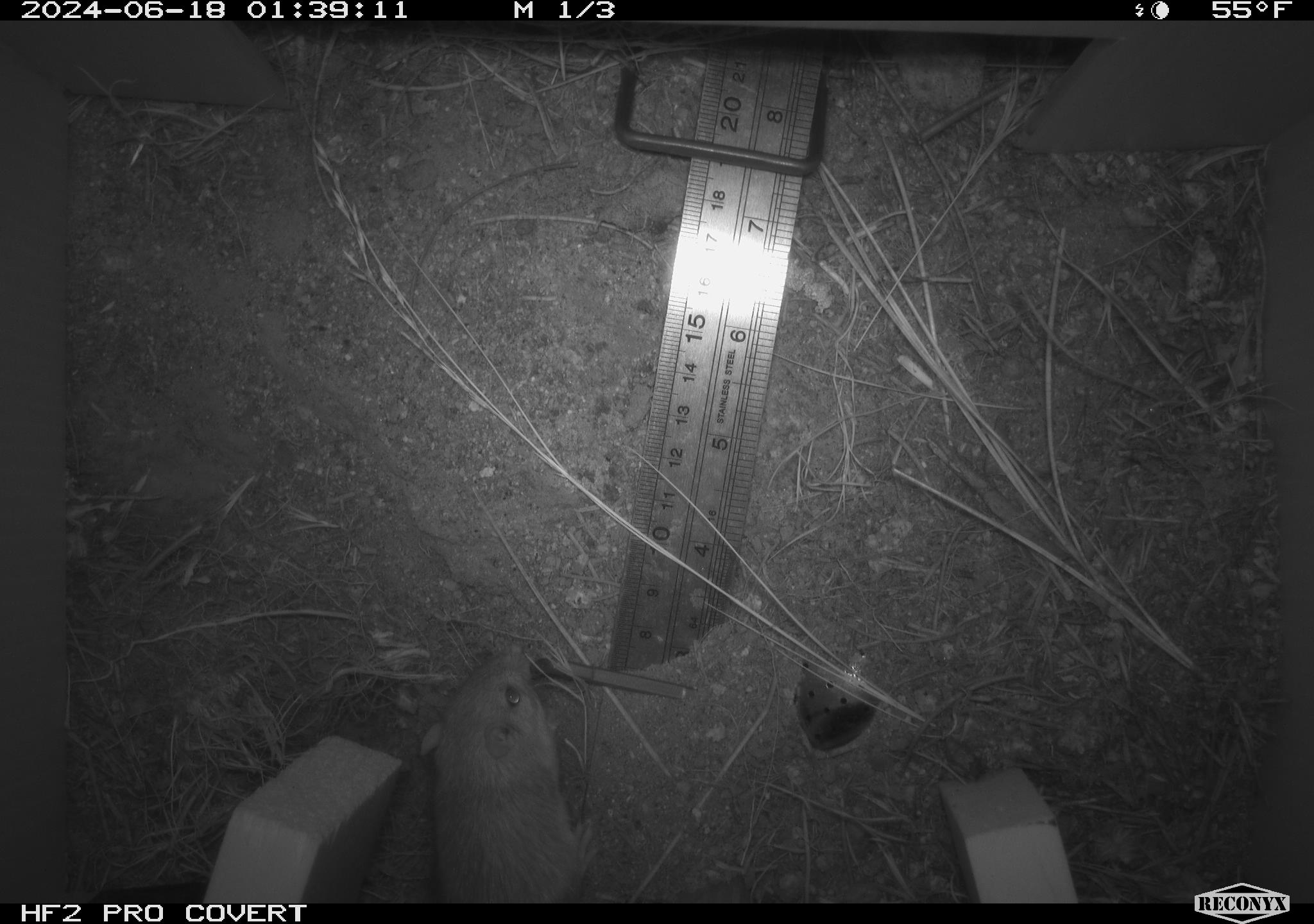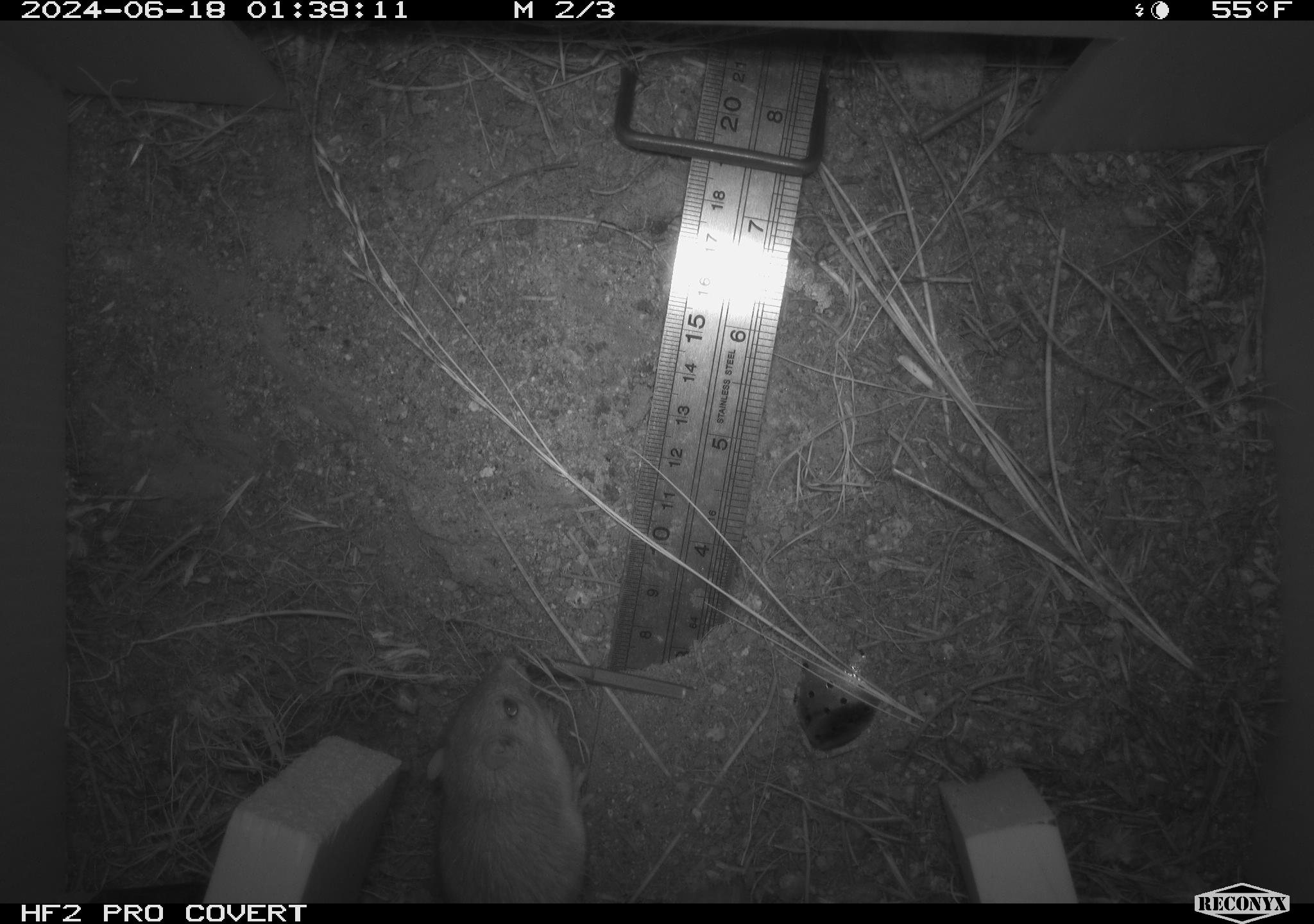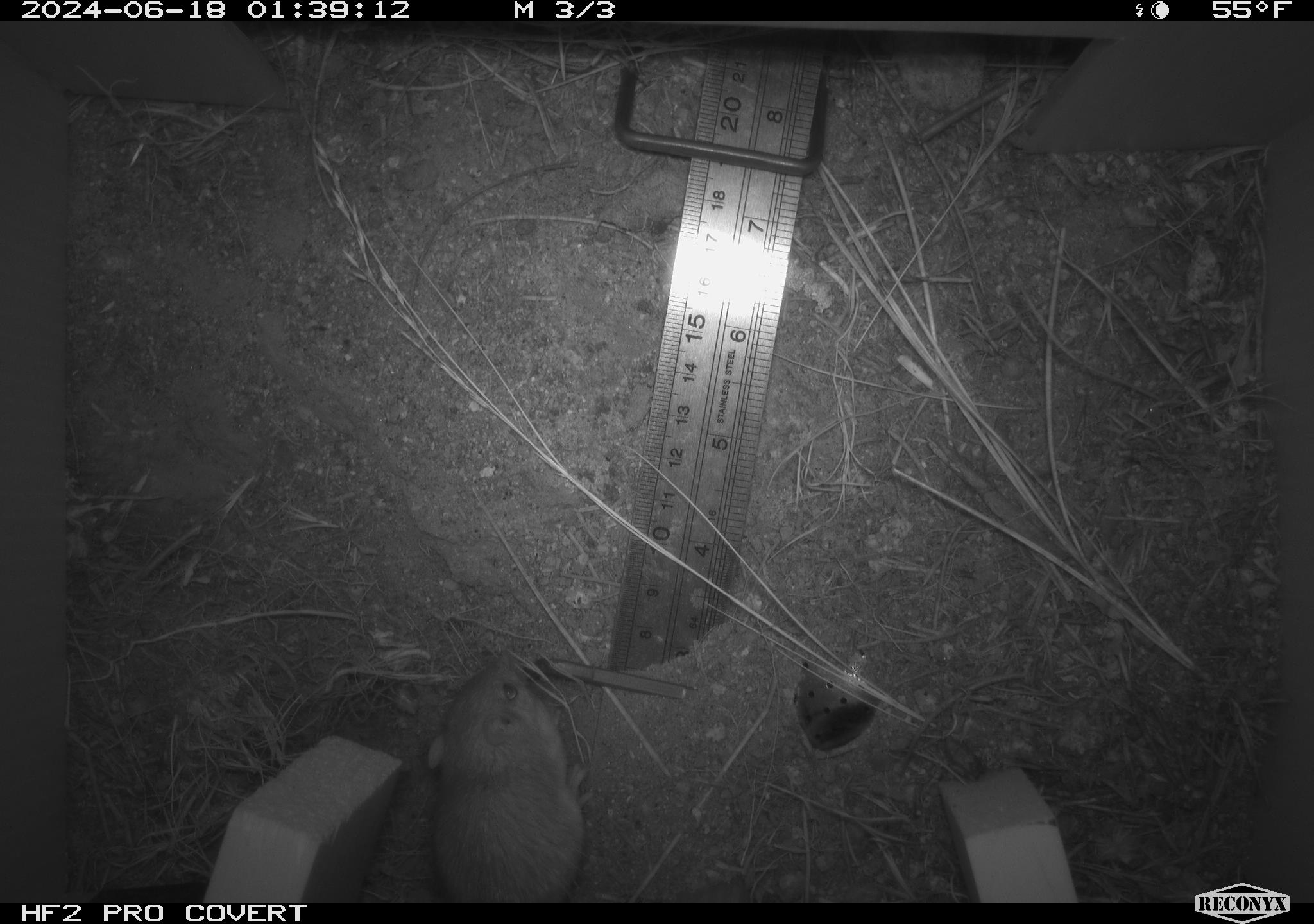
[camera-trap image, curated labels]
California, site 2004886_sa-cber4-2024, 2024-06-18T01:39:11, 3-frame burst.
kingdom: Animalia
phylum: Chordata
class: Mammalia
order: Rodentia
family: Heteromyidae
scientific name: Heteromyidae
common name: kangaroo rats and pocket mice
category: heteromyidae family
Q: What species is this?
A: Heteromyidae family (kangaroo rats and pocket mice) (Heteromyidae).